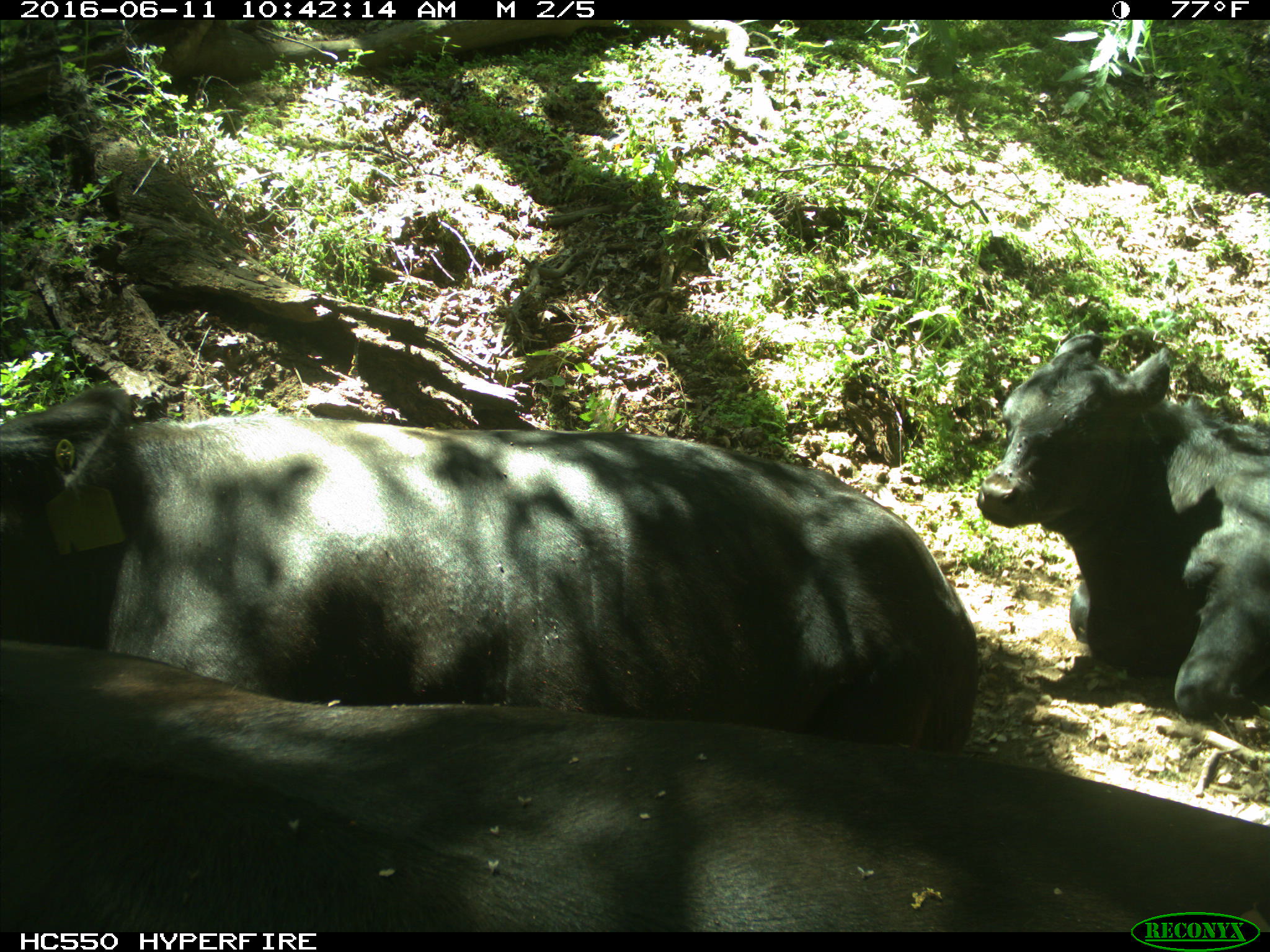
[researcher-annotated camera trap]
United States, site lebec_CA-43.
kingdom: Animalia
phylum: Chordata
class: Mammalia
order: Artiodactyla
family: Bovidae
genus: Bos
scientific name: Bos taurus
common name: domestic cow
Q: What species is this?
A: Bos taurus (domestic cow).